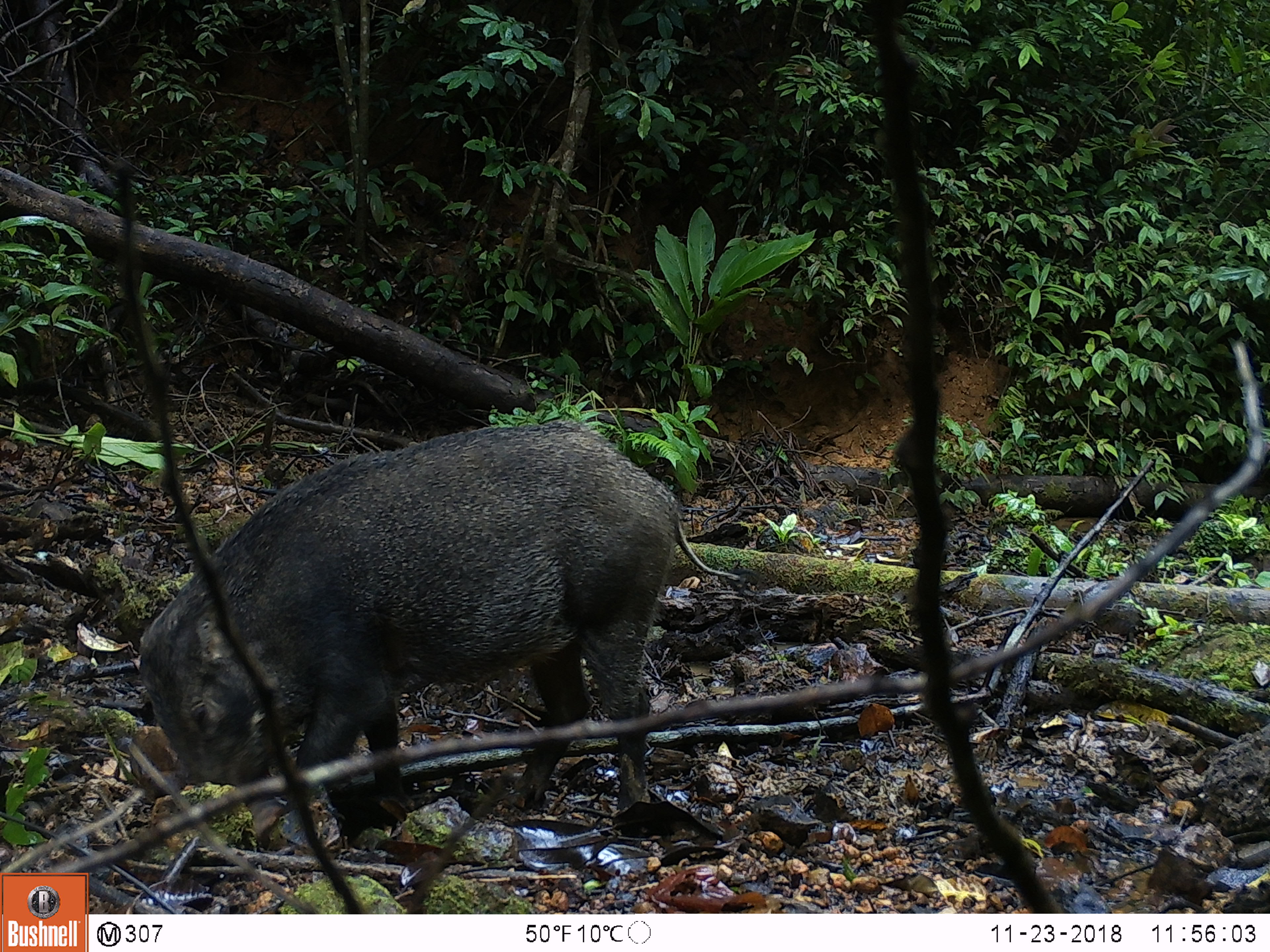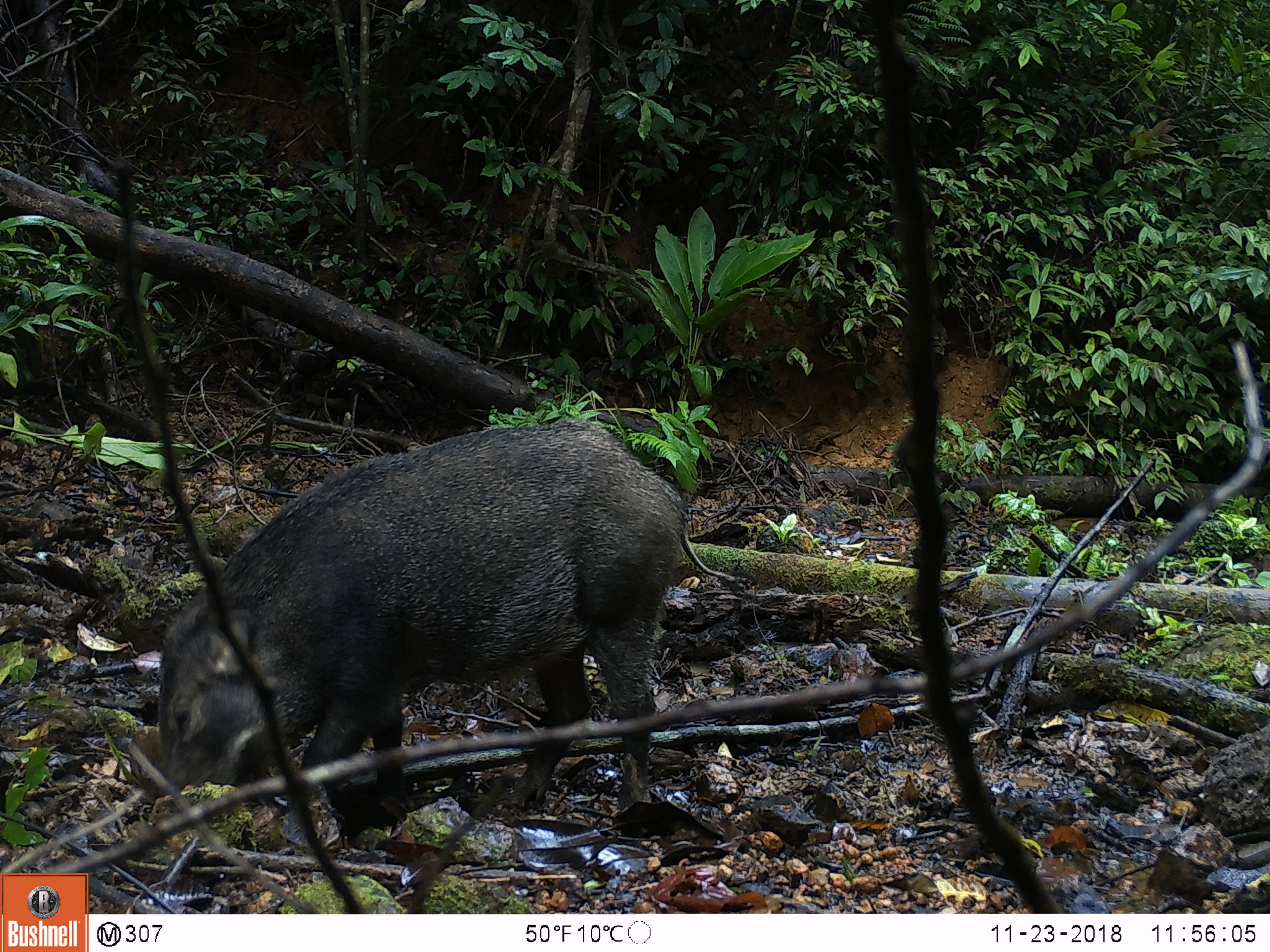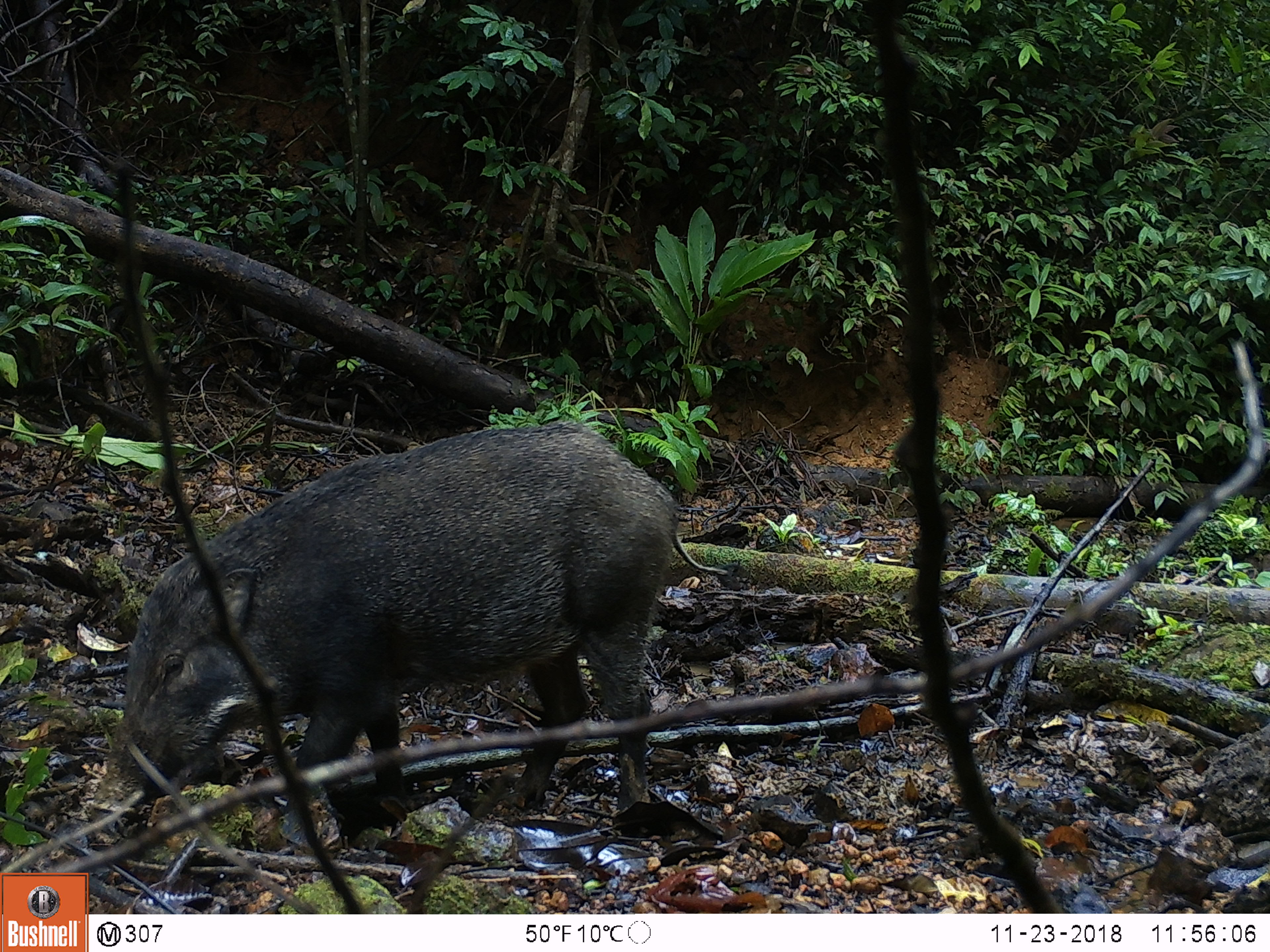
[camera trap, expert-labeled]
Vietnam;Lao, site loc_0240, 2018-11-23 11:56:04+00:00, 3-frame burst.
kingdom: Animalia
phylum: Chordata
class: Mammalia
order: Artiodactyla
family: Suidae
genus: Sus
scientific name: Sus scrofa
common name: eurasian wild pig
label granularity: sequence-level